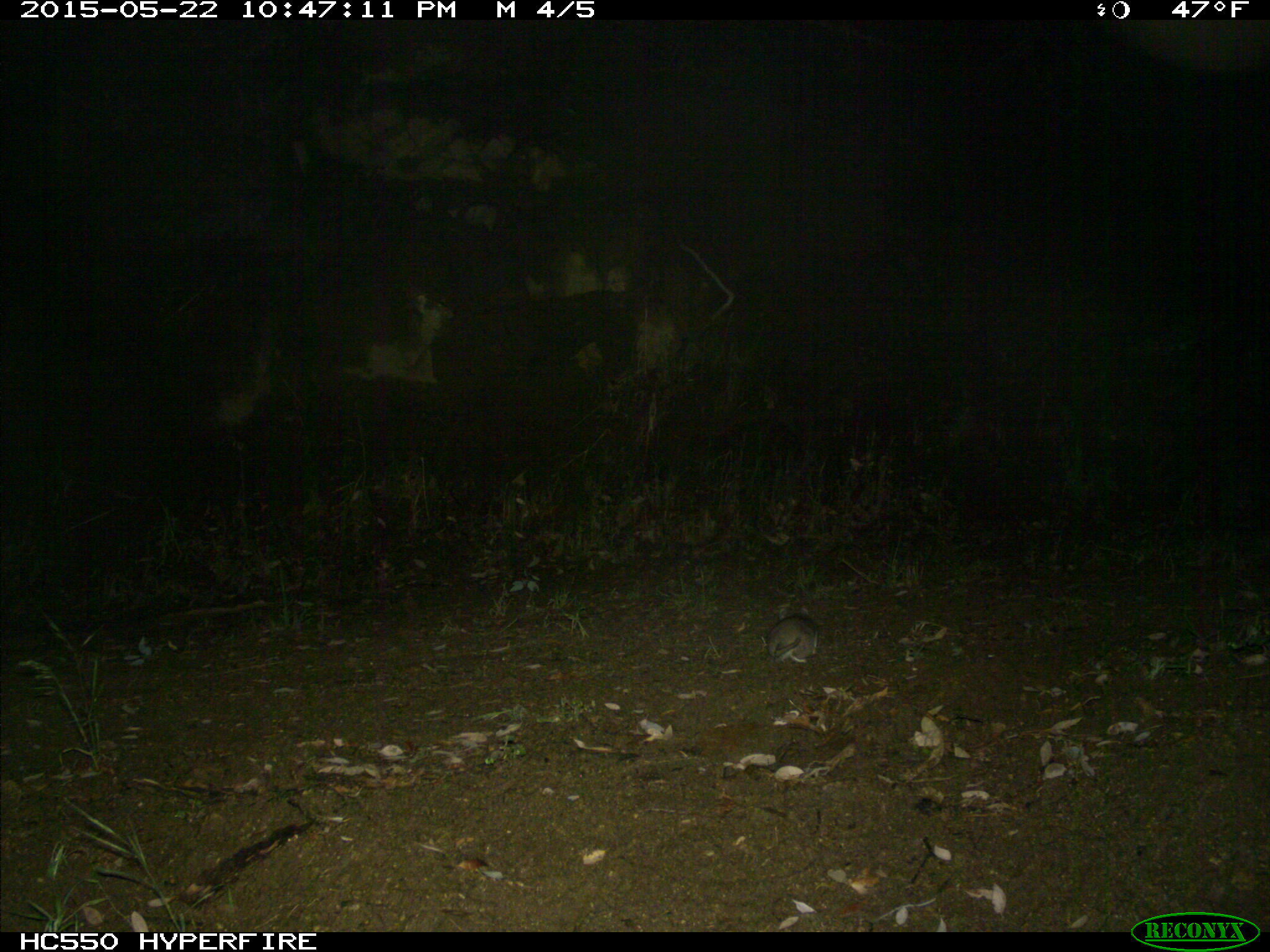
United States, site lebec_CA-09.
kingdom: Animalia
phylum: Chordata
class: Mammalia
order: Rodentia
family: Cricetidae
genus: Neotoma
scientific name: Neotoma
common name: pack rat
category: unidentified pack rat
Unidentified pack rat (pack rat) (Neotoma).